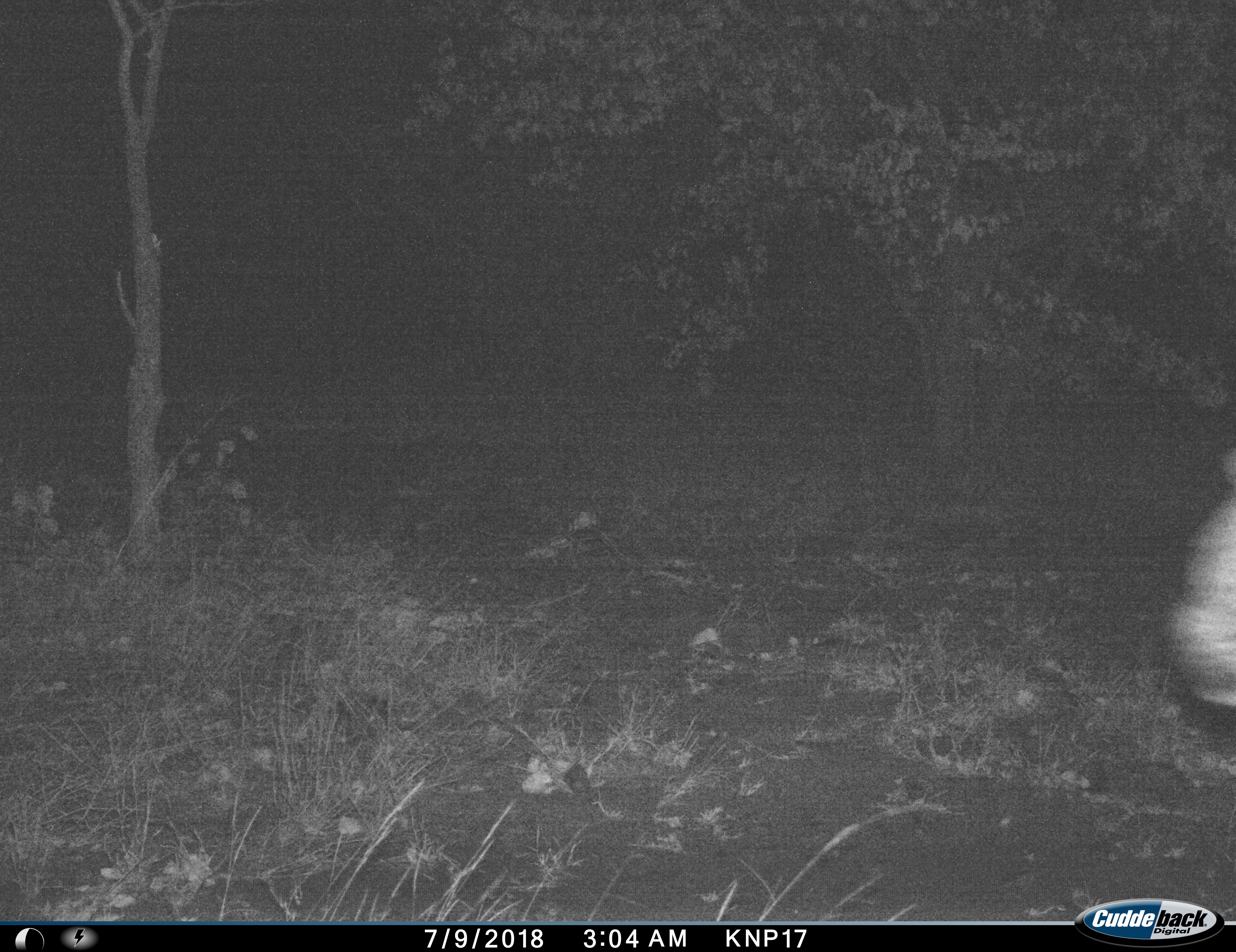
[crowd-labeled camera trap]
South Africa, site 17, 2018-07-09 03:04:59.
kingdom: Animalia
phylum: Chordata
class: Mammalia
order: Carnivora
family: Felidae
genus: Panthera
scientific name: Panthera pardus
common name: leopard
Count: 1.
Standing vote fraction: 50%.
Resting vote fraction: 0%.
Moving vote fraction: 50%.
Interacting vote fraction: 0%.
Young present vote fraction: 0%.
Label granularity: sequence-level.